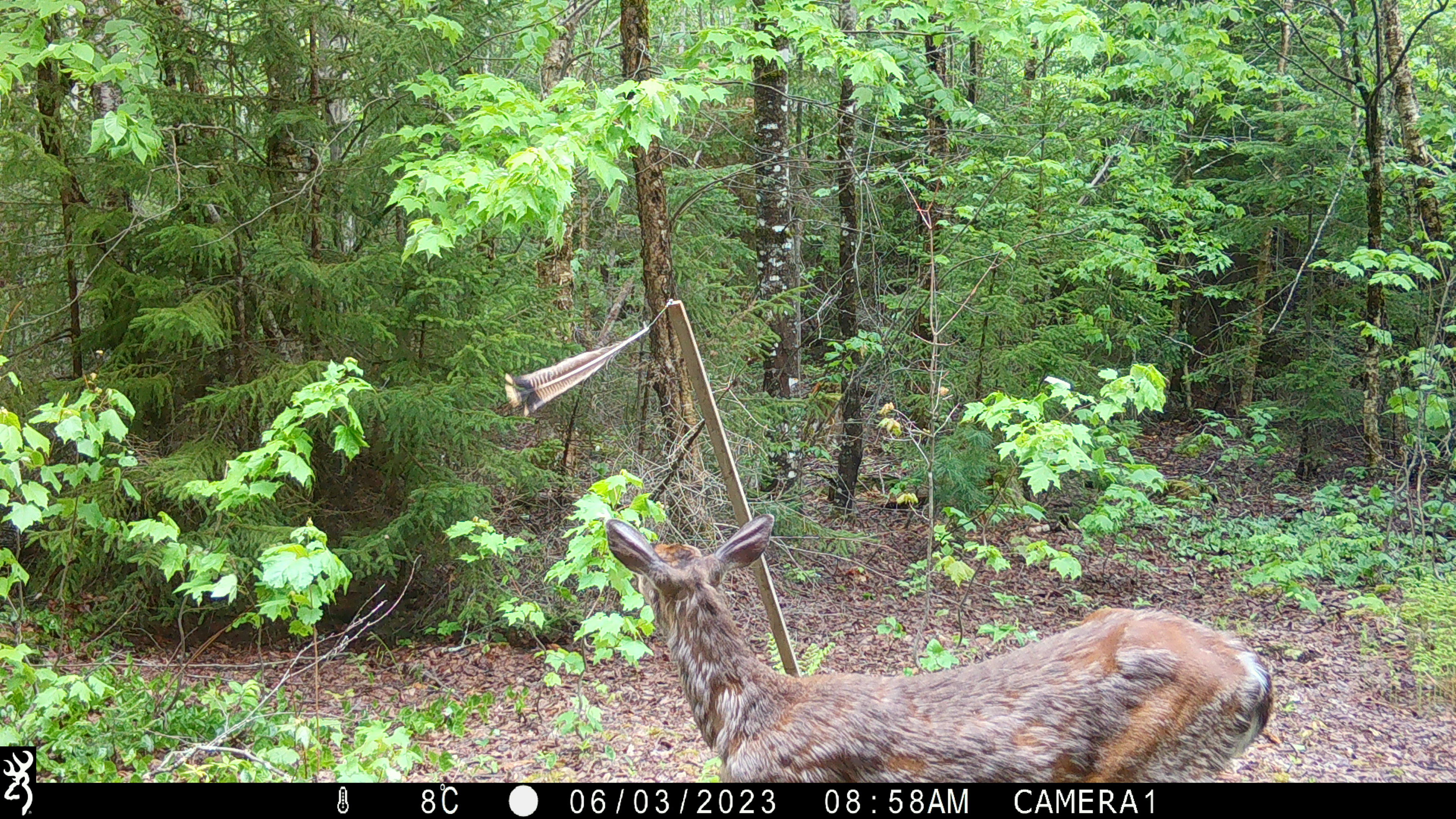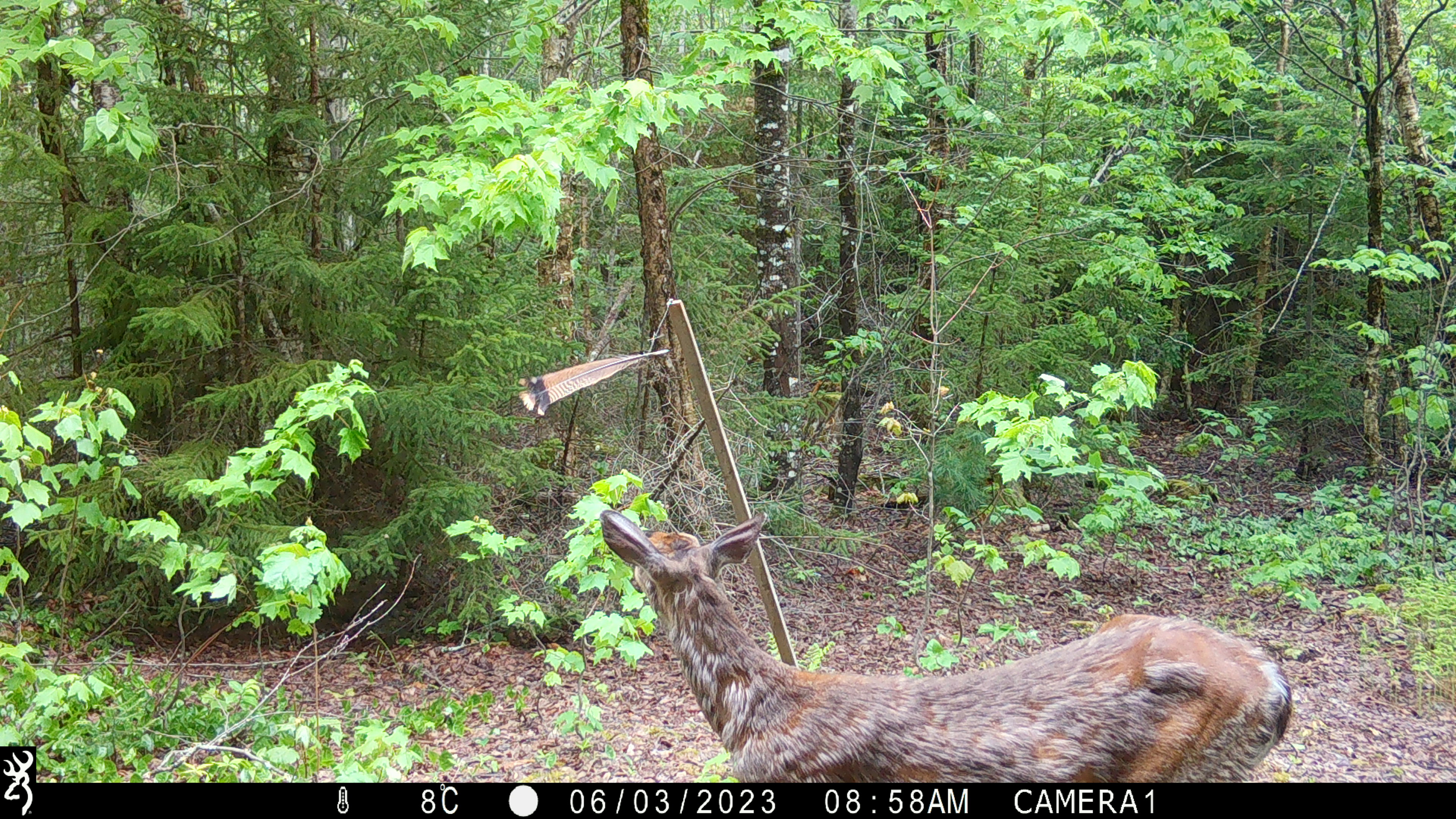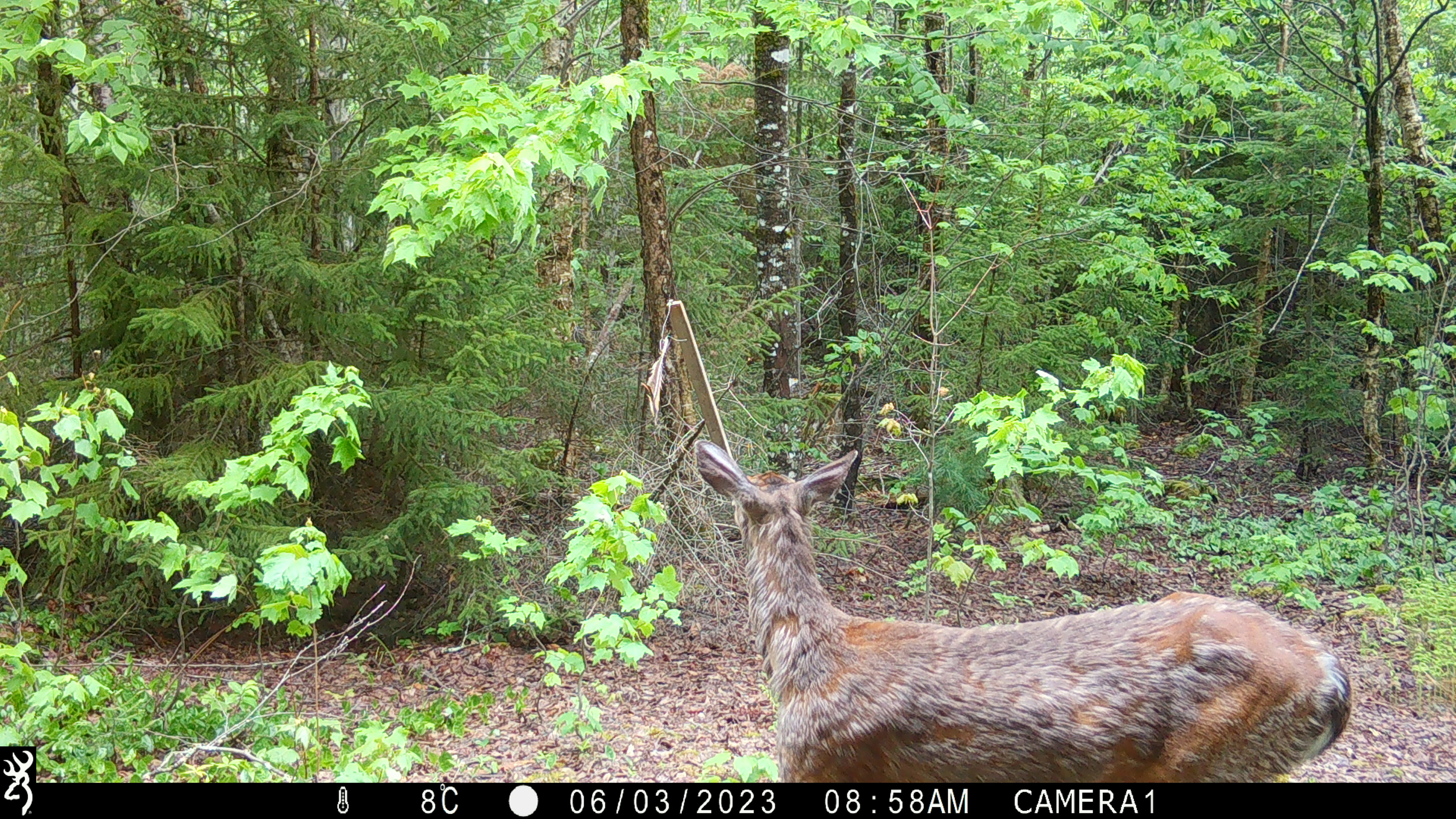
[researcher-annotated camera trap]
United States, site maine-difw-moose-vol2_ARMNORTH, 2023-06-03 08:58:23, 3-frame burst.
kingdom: Animalia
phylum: Chordata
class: Mammalia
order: Artiodactyla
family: Cervidae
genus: Odocoileus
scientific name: Odocoileus virginianus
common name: white-tailed deer